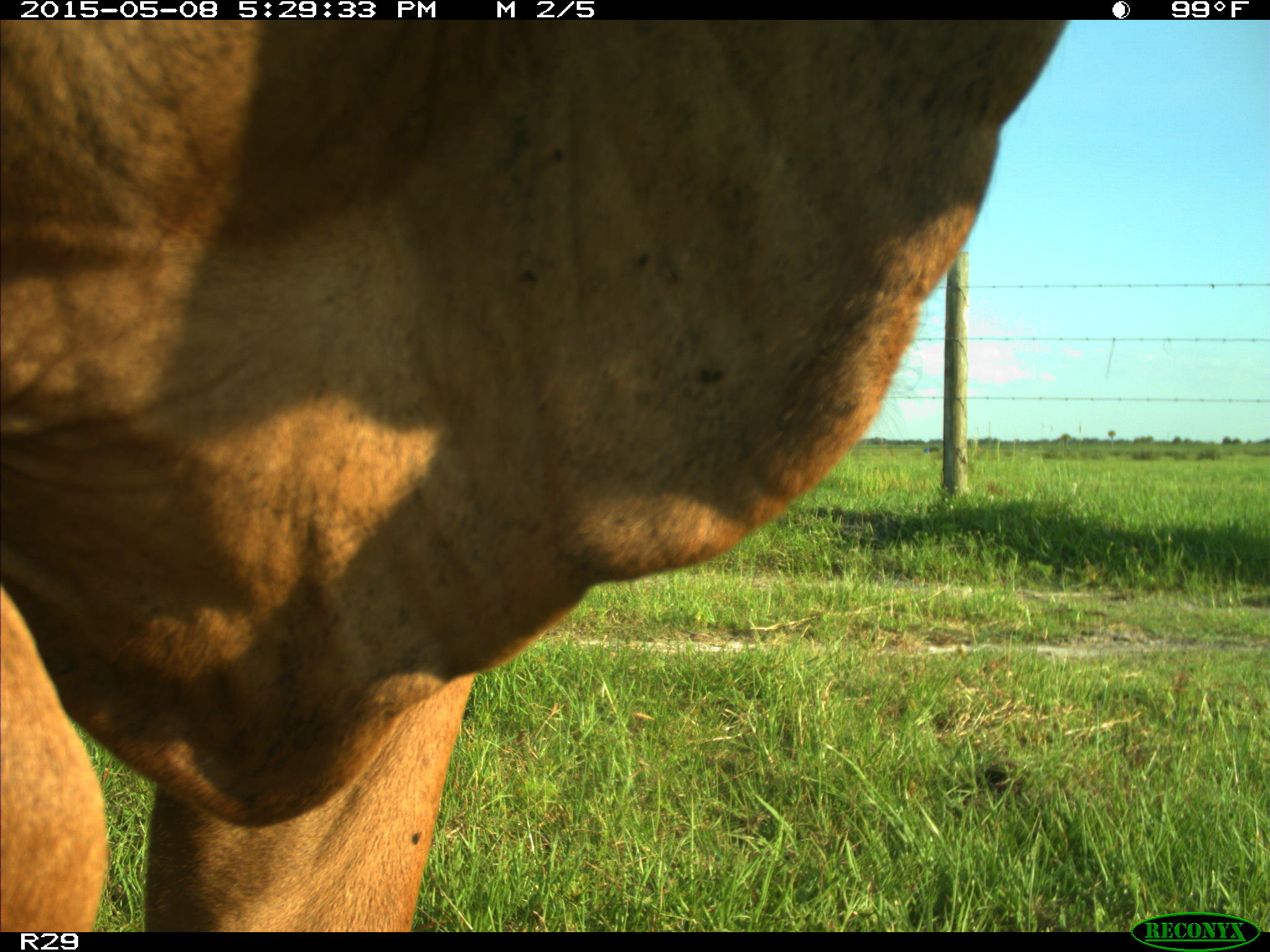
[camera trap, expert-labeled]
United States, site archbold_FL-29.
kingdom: Animalia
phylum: Chordata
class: Mammalia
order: Artiodactyla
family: Bovidae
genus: Bos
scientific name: Bos taurus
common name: domestic cow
Bos taurus (domestic cow).